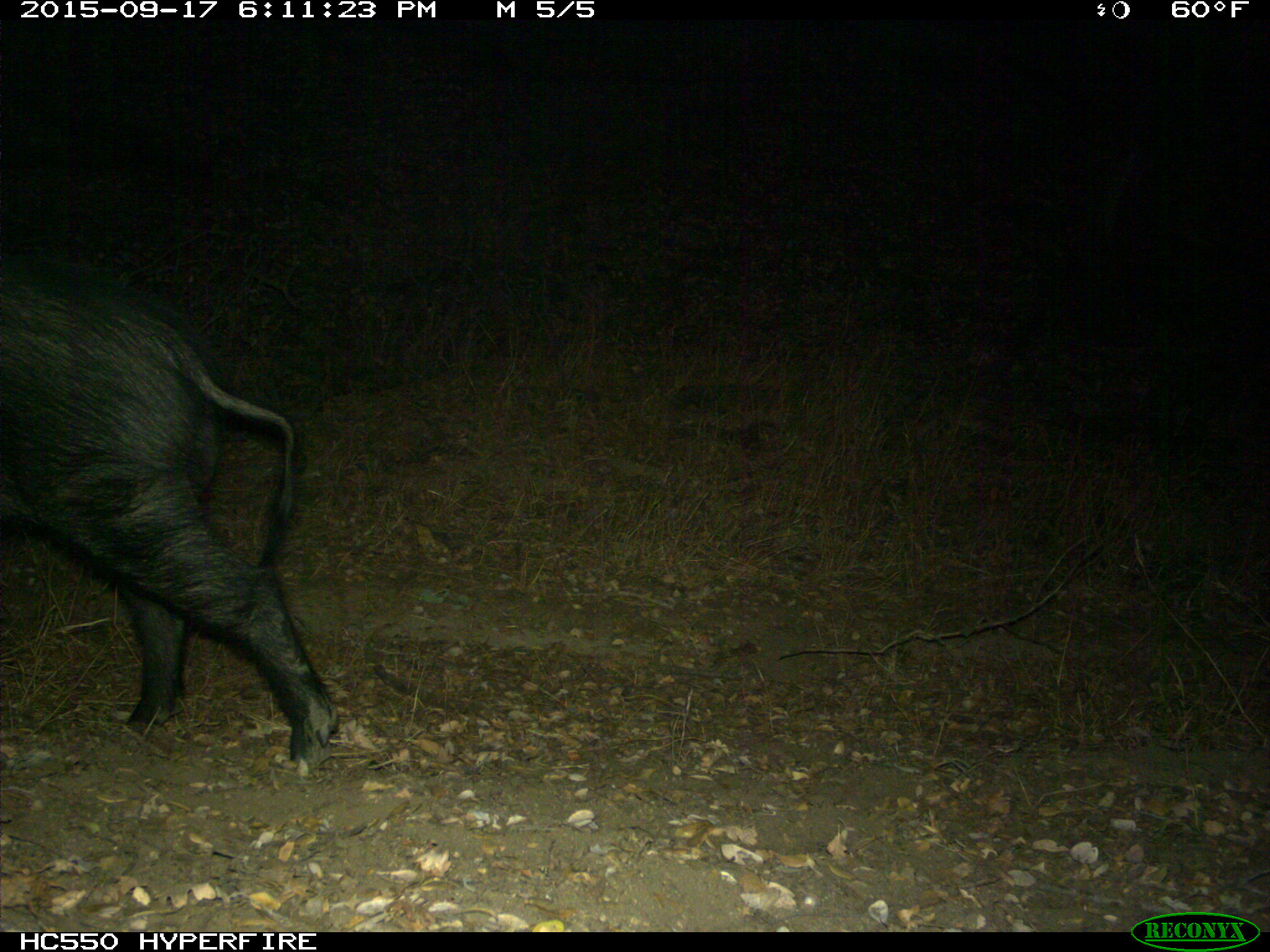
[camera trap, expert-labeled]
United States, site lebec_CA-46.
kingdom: Animalia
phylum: Chordata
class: Mammalia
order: Artiodactyla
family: Suidae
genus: Sus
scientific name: Sus scrofa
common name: wild boar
Sus scrofa (wild boar).